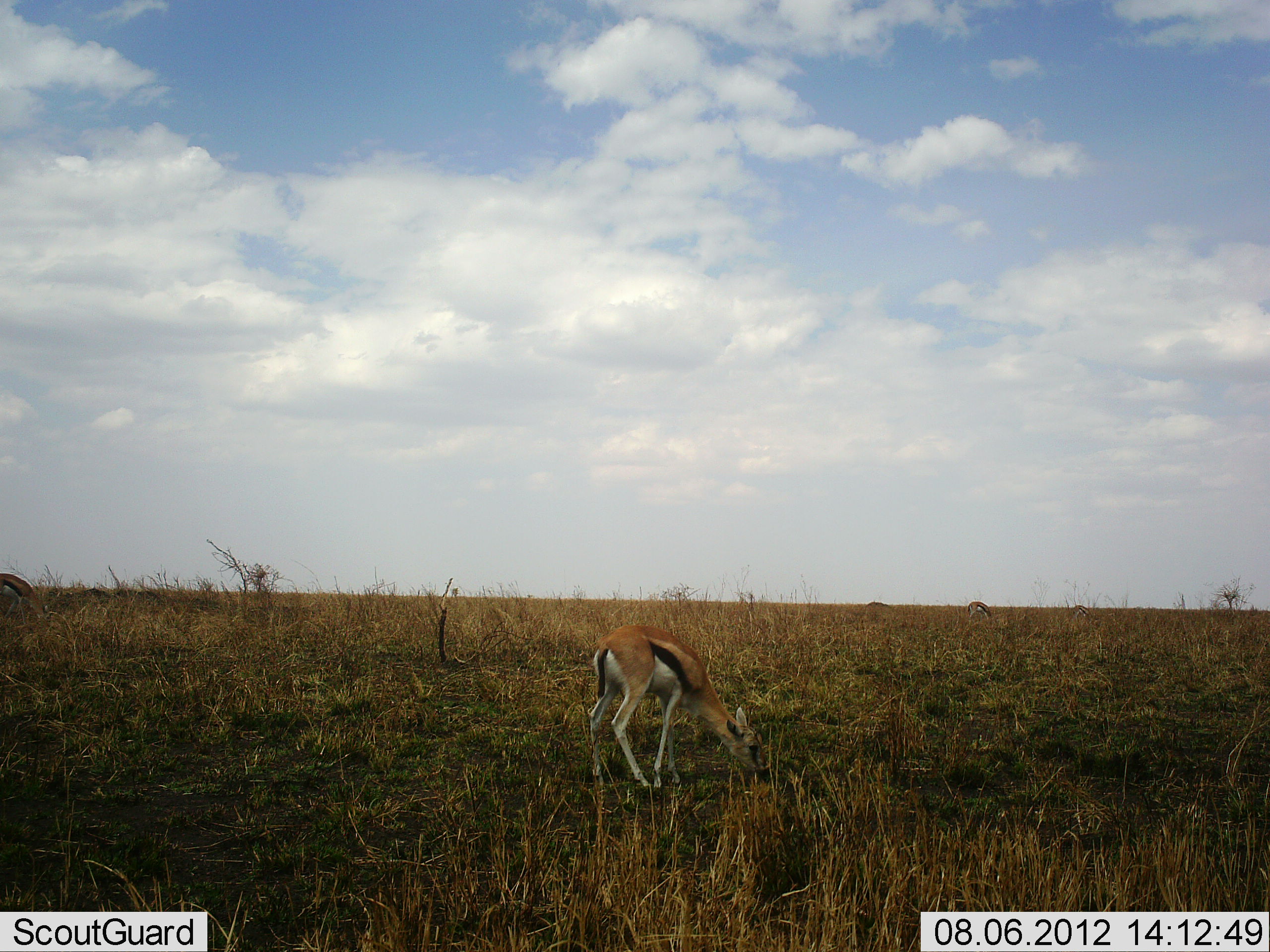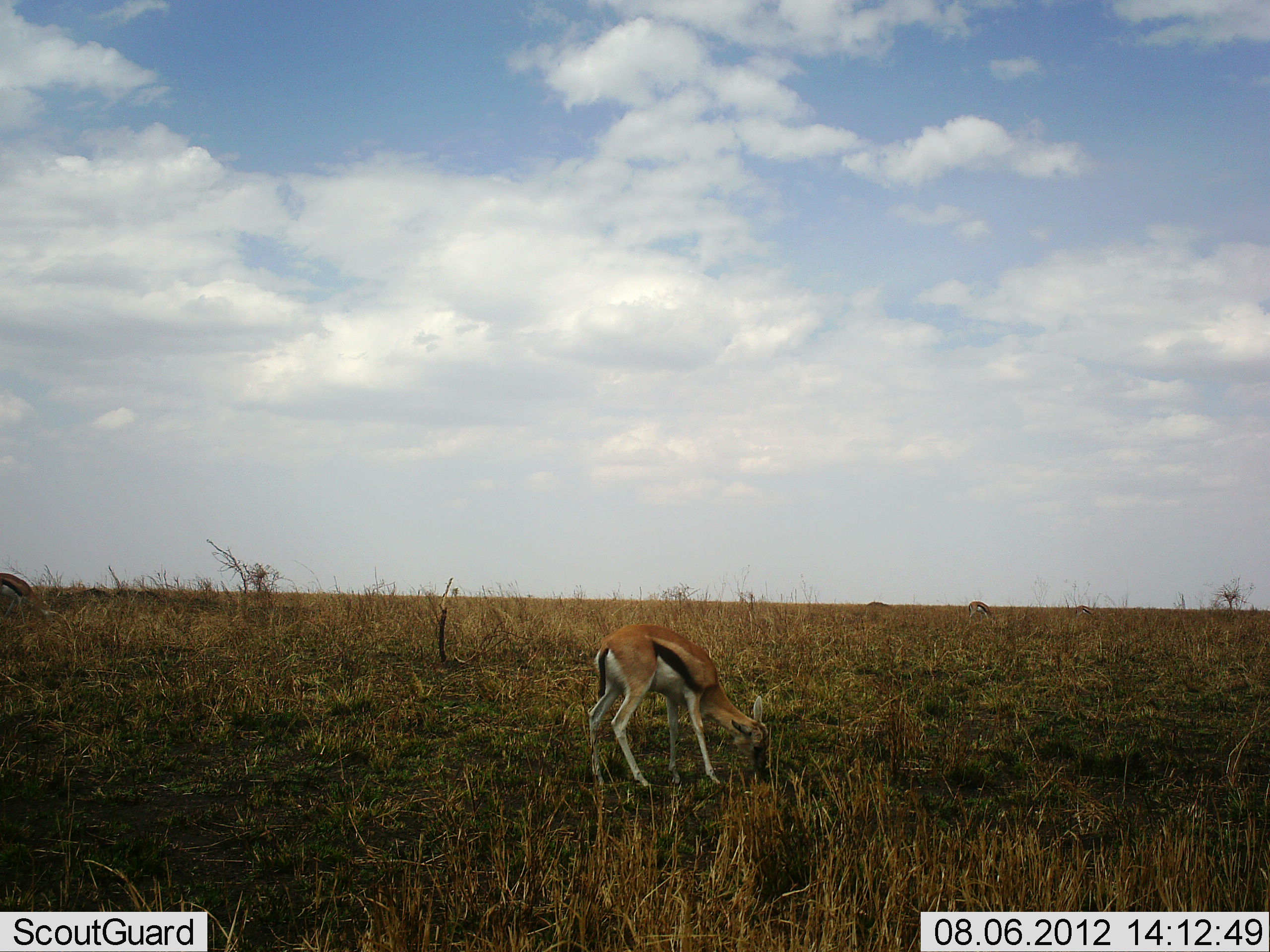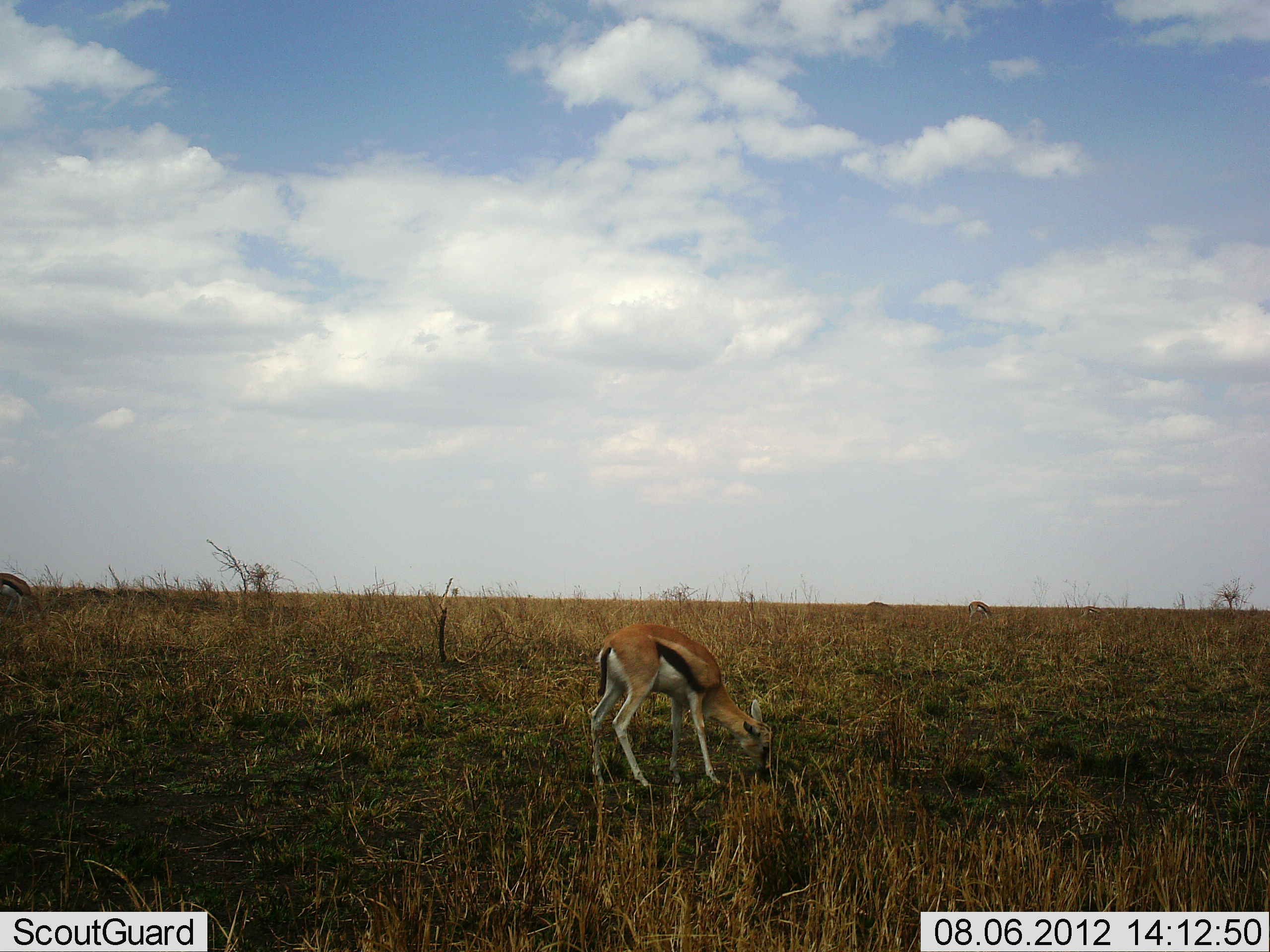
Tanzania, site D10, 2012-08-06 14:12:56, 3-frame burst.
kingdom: Animalia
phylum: Chordata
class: Mammalia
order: Artiodactyla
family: Bovidae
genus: Eudorcas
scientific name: Eudorcas thomsonii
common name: thomson's gazelle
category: gazellethomsons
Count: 3.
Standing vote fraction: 10%.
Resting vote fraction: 0%.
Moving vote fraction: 0%.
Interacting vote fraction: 0%.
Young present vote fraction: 20%.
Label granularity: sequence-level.